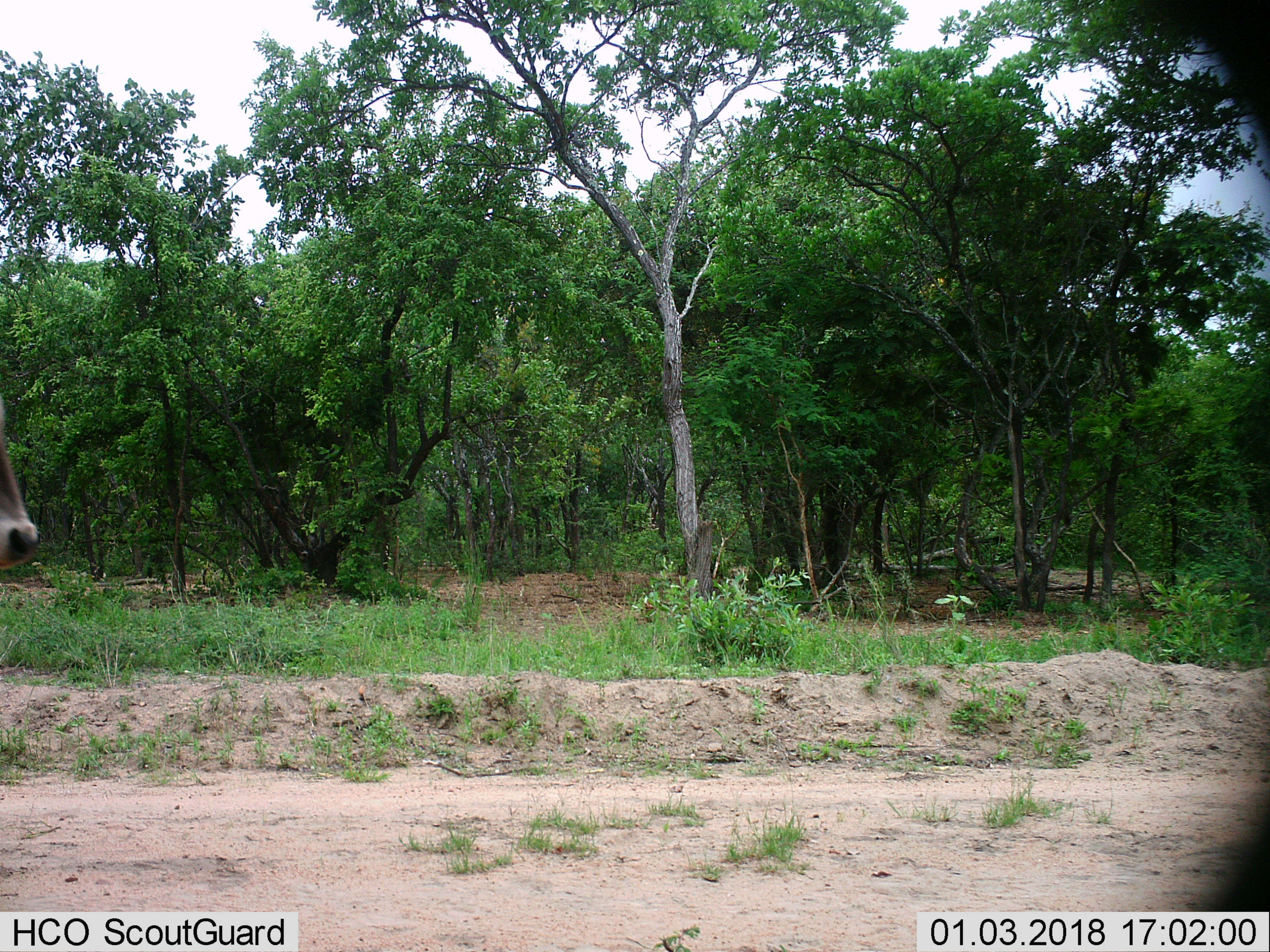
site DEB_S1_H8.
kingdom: Animalia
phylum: Chordata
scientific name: Vertebrata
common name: domestic animal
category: domesticanimal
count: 1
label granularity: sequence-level